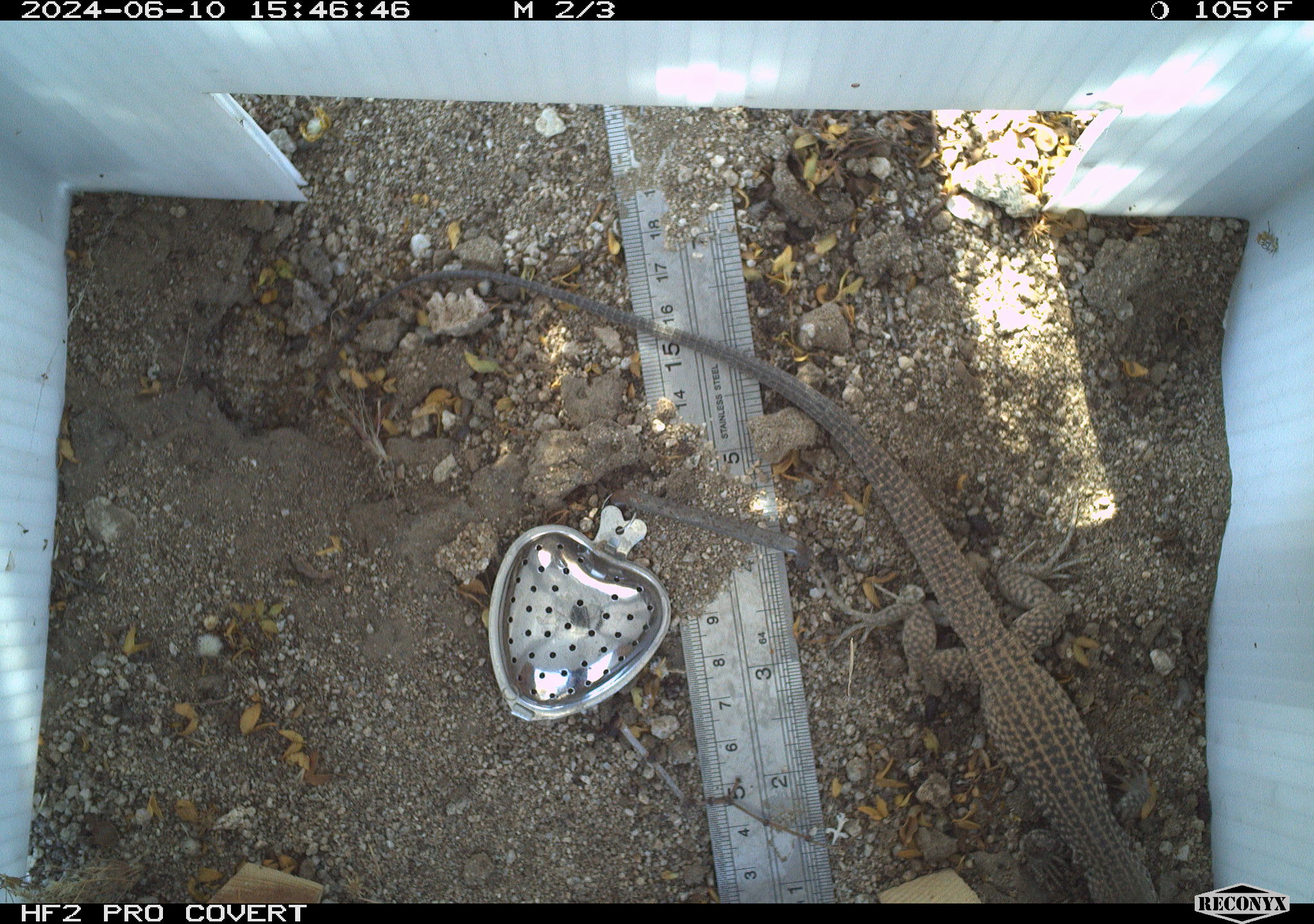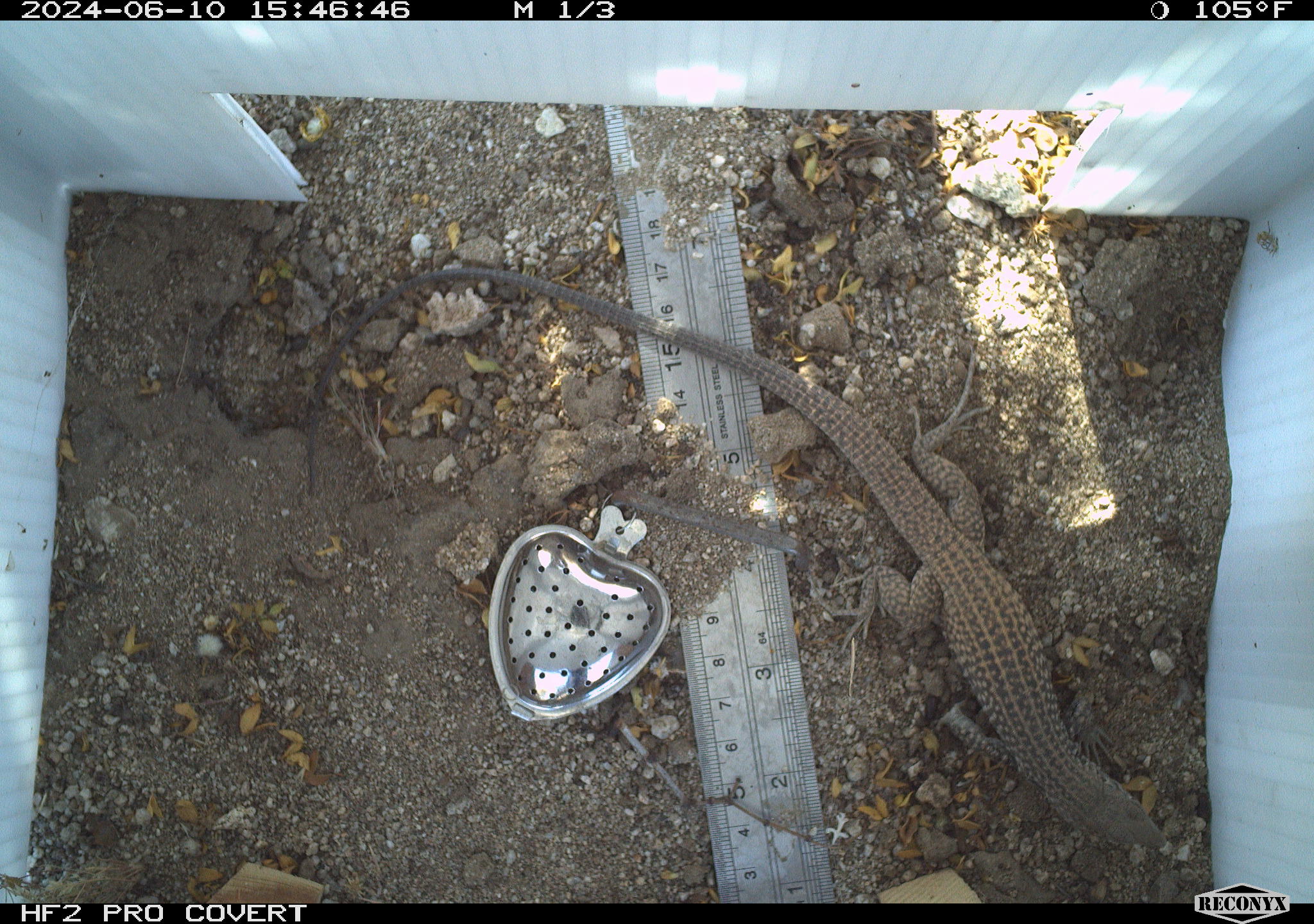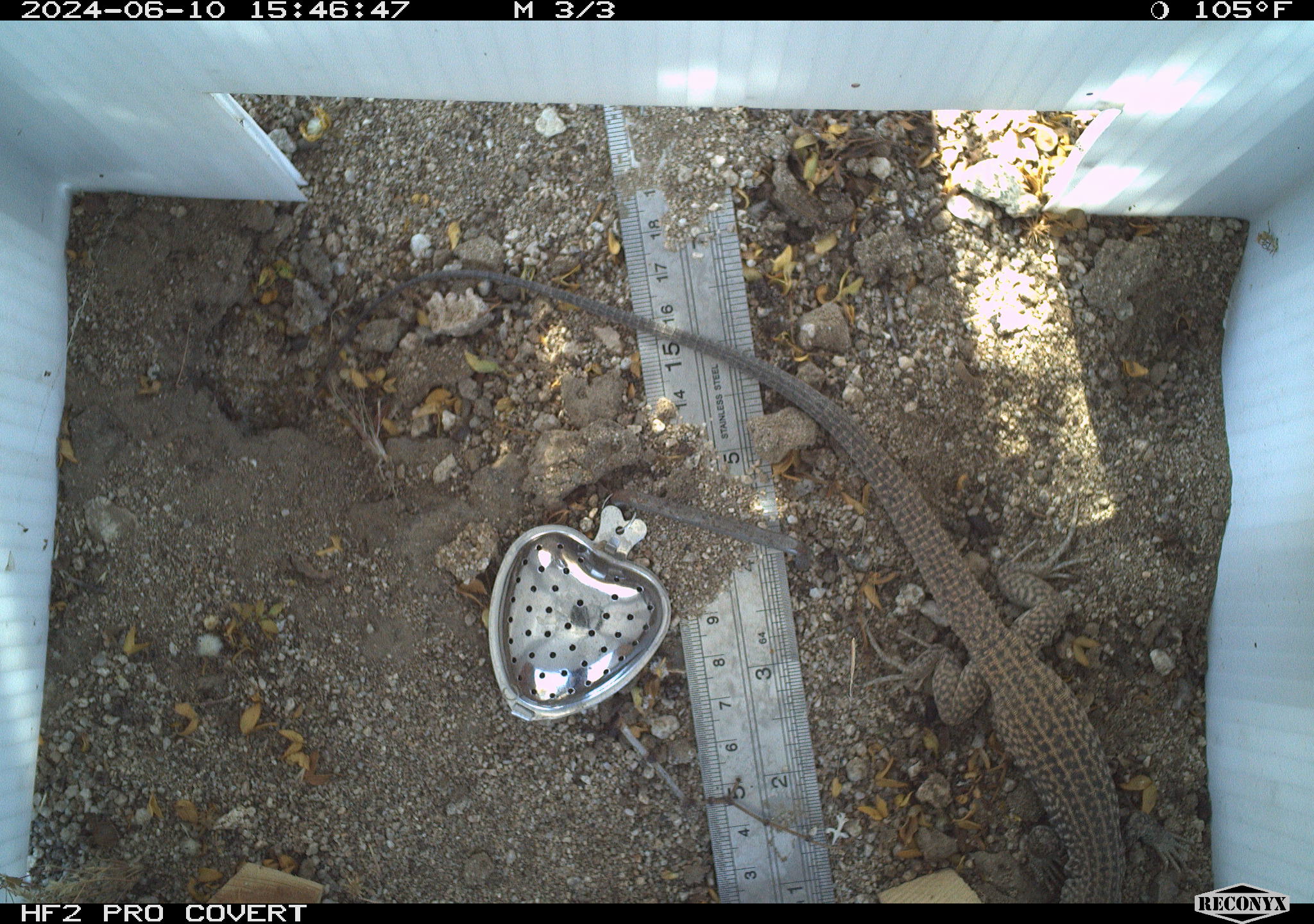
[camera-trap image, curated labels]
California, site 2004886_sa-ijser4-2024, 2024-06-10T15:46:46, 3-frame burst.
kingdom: Animalia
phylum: Chordata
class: Reptilia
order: Squamata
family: Teiidae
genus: Aspidoscelis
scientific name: Aspidoscelis tigris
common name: western whiptail